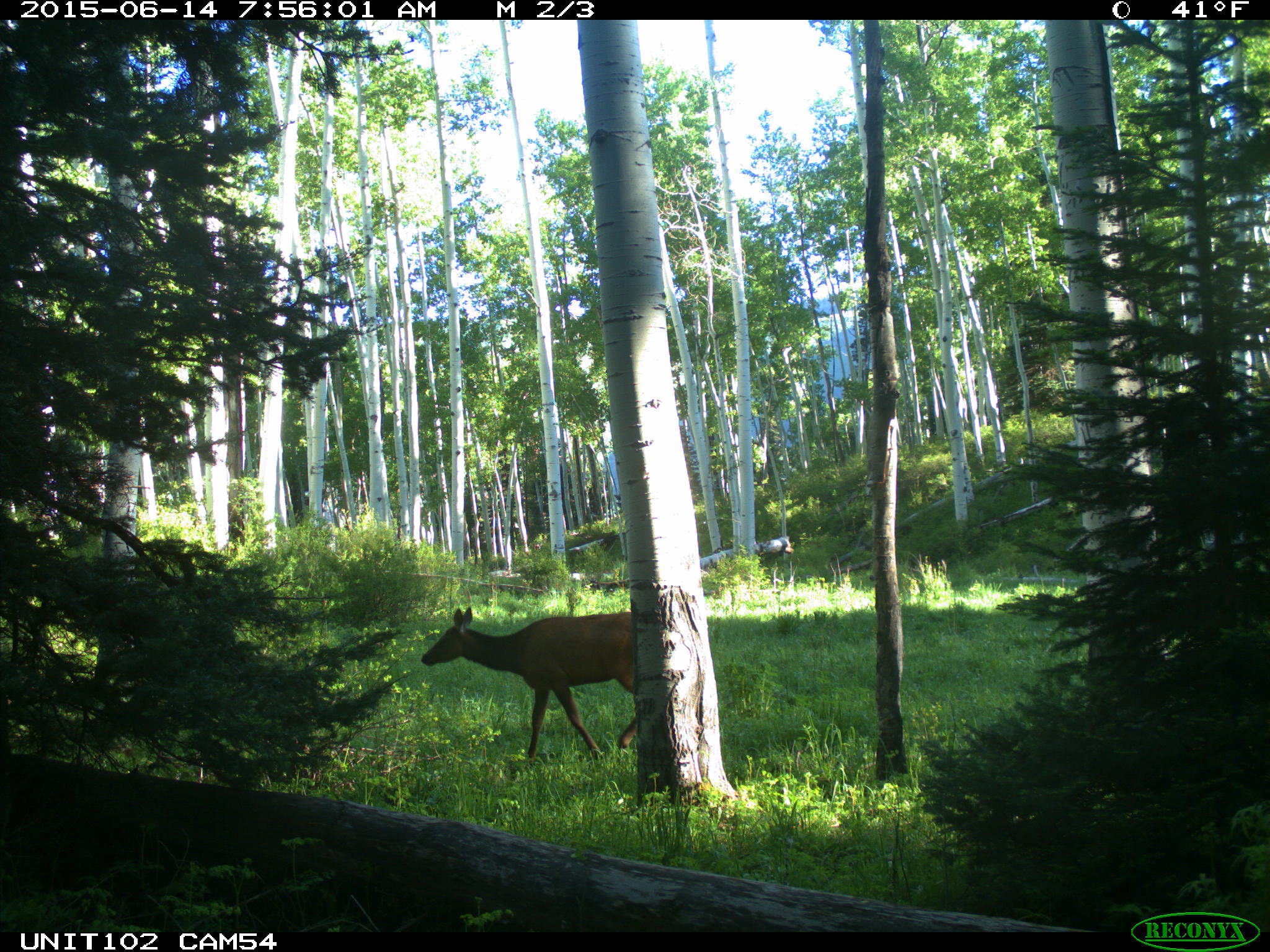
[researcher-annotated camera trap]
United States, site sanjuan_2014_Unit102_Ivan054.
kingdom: Animalia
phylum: Chordata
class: Mammalia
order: Artiodactyla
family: Cervidae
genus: Cervus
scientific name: Cervus elaphus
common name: red deer